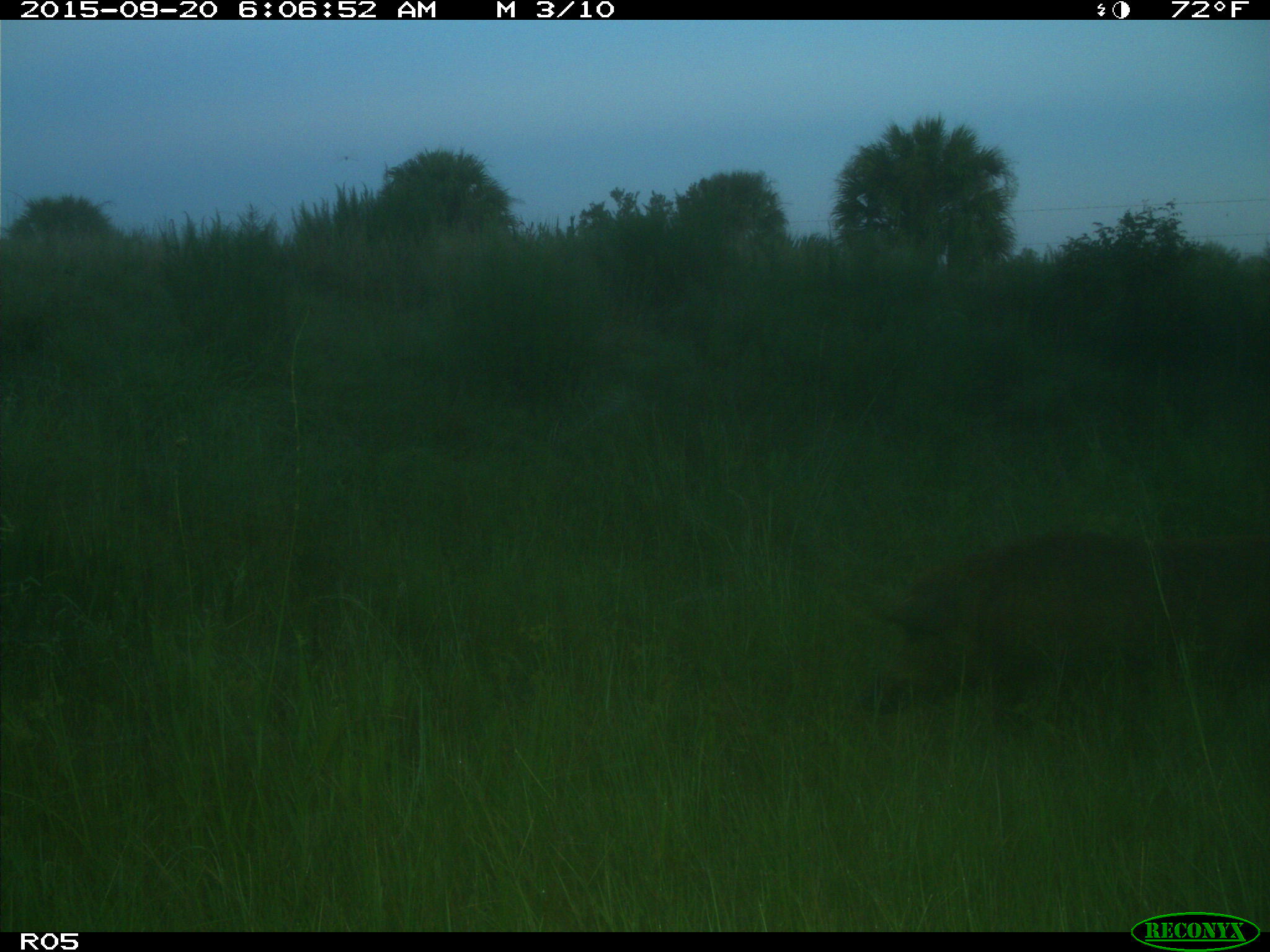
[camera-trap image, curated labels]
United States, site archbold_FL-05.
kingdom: Animalia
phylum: Chordata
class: Mammalia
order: Artiodactyla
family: Suidae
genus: Sus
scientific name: Sus scrofa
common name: wild boar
Sus scrofa (wild boar).